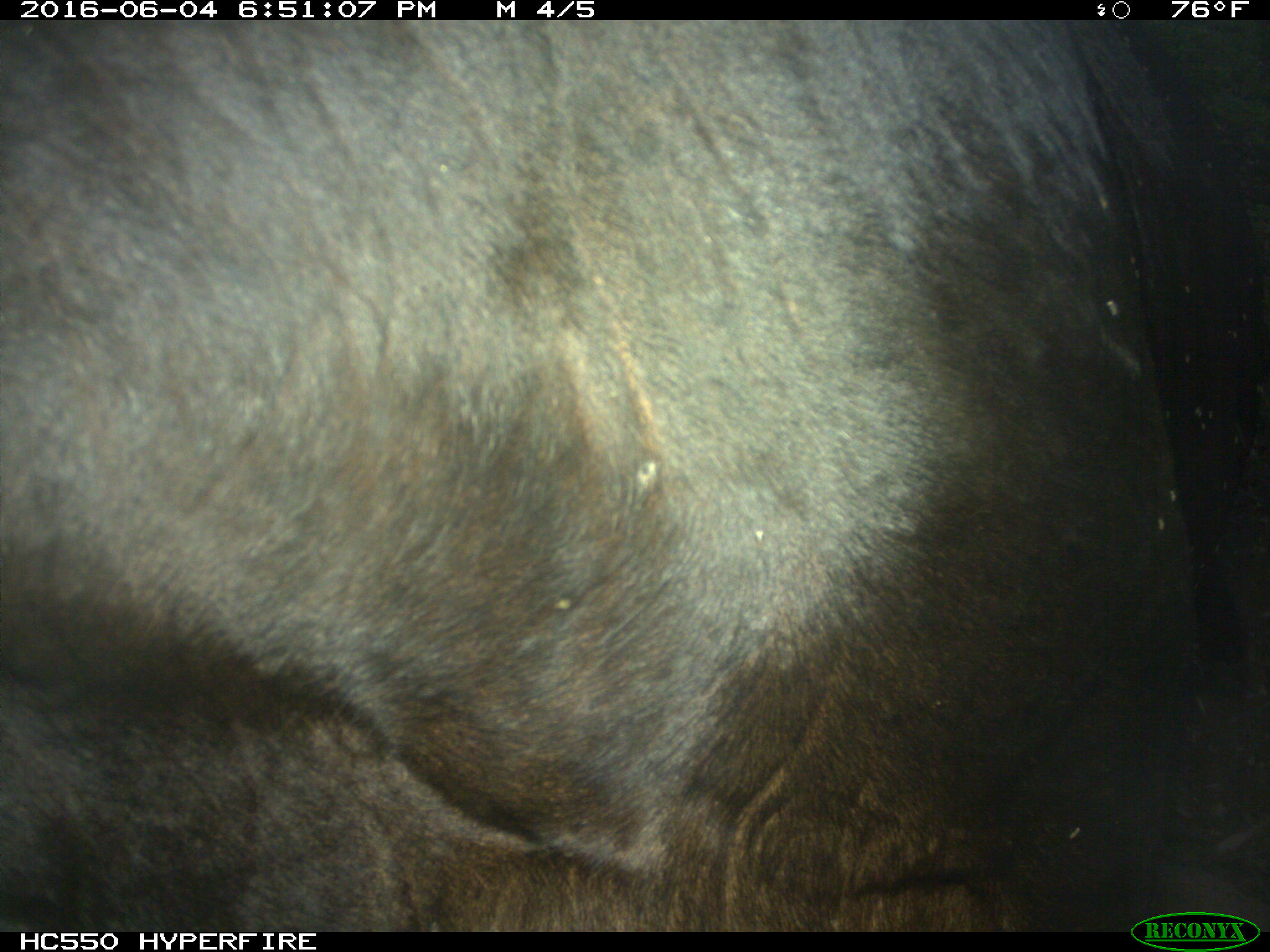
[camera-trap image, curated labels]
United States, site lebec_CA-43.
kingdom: Animalia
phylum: Chordata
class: Mammalia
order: Artiodactyla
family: Bovidae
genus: Bos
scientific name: Bos taurus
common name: domestic cow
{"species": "Bos taurus (domestic cow)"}